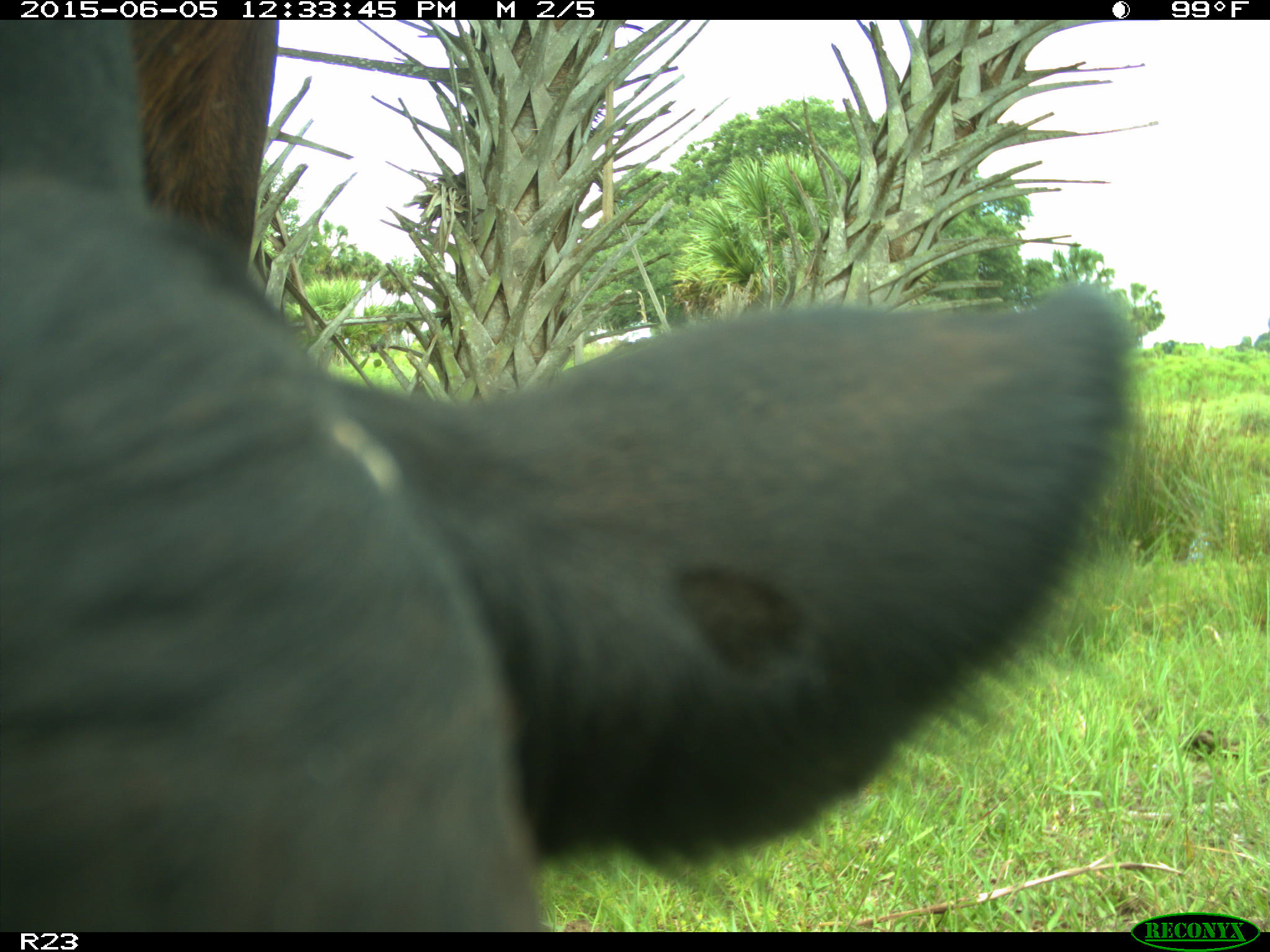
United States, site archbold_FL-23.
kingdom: Animalia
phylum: Chordata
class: Mammalia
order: Artiodactyla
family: Bovidae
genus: Bos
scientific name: Bos taurus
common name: domestic cow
Bos taurus (domestic cow).